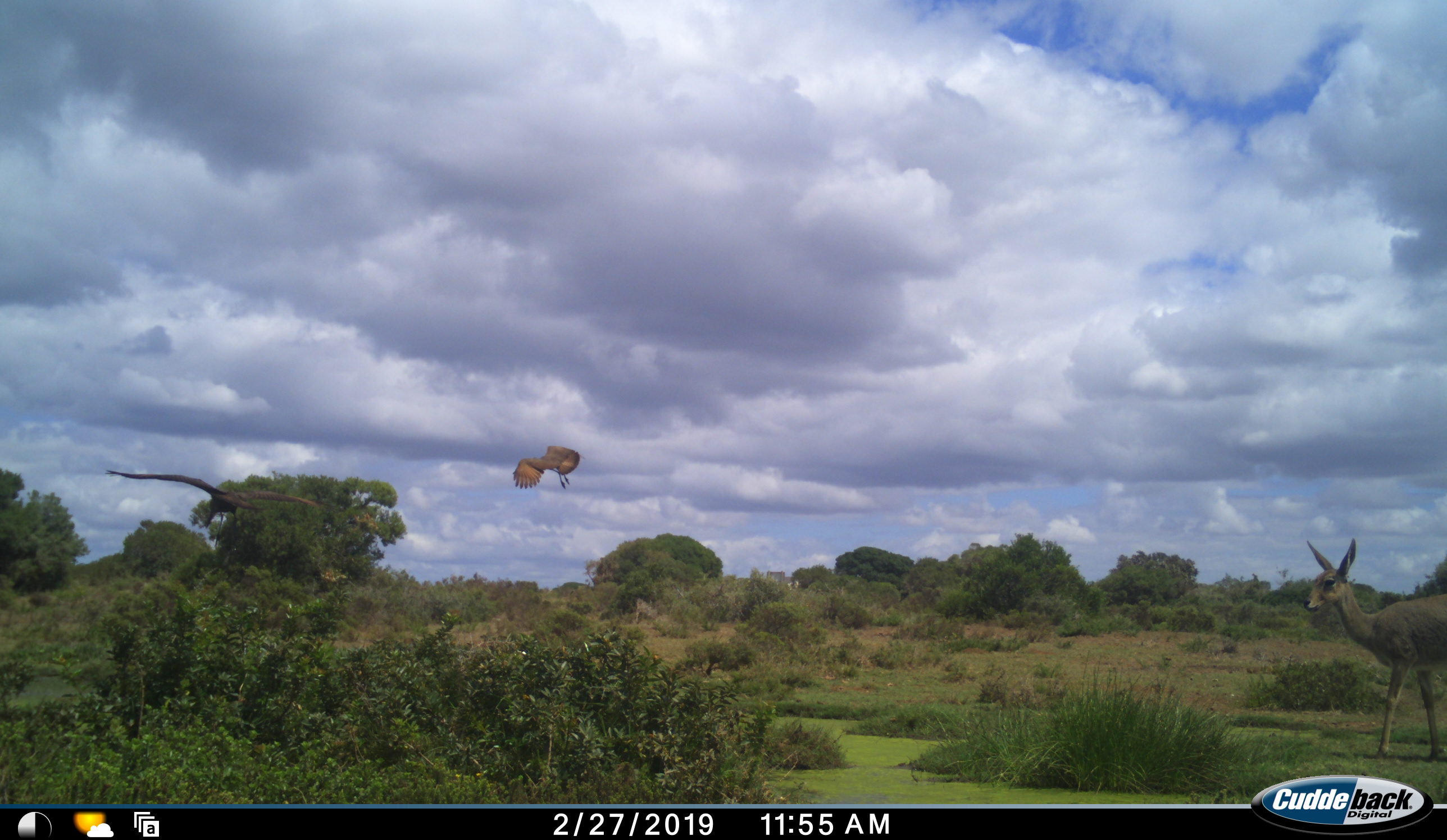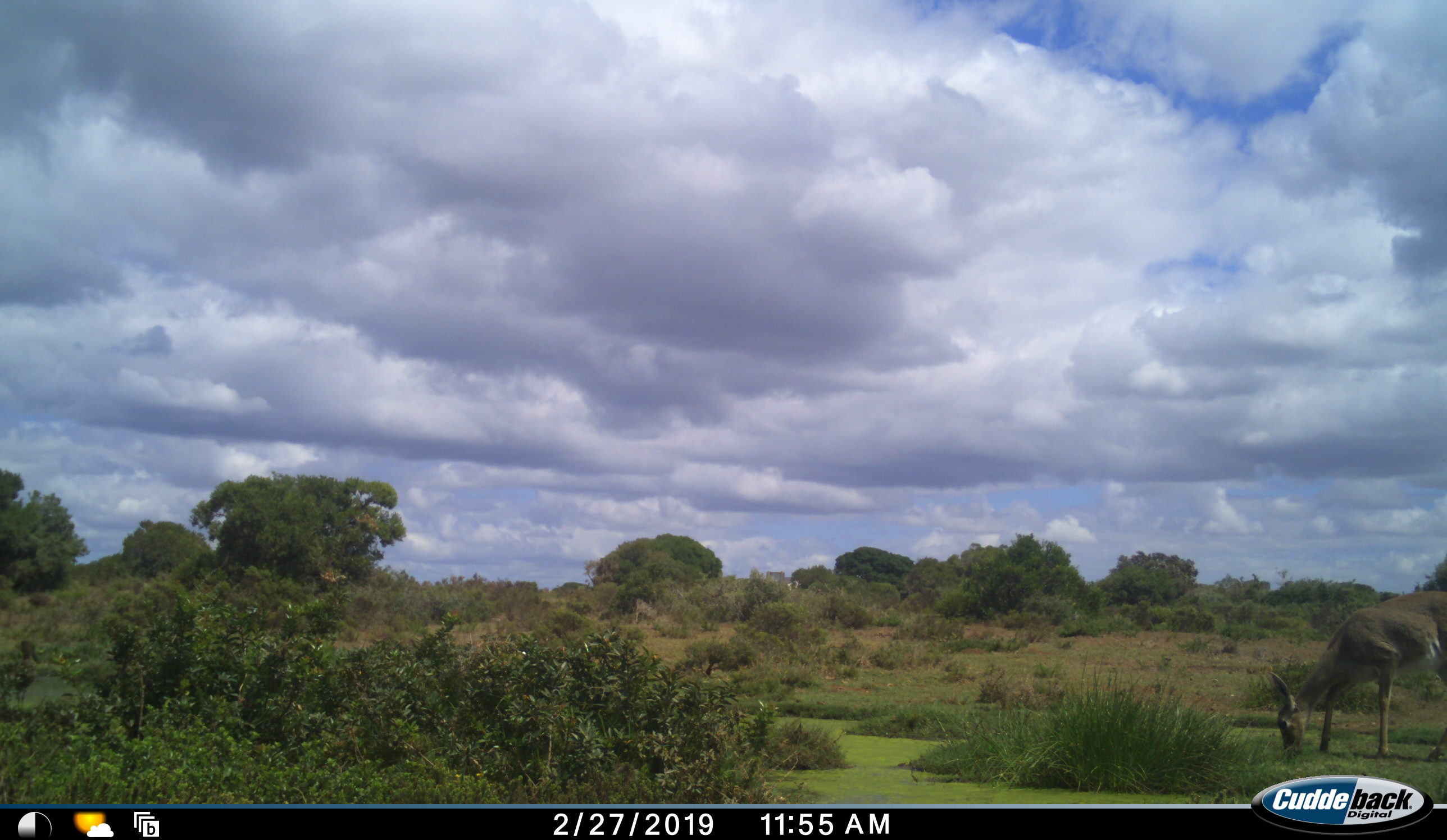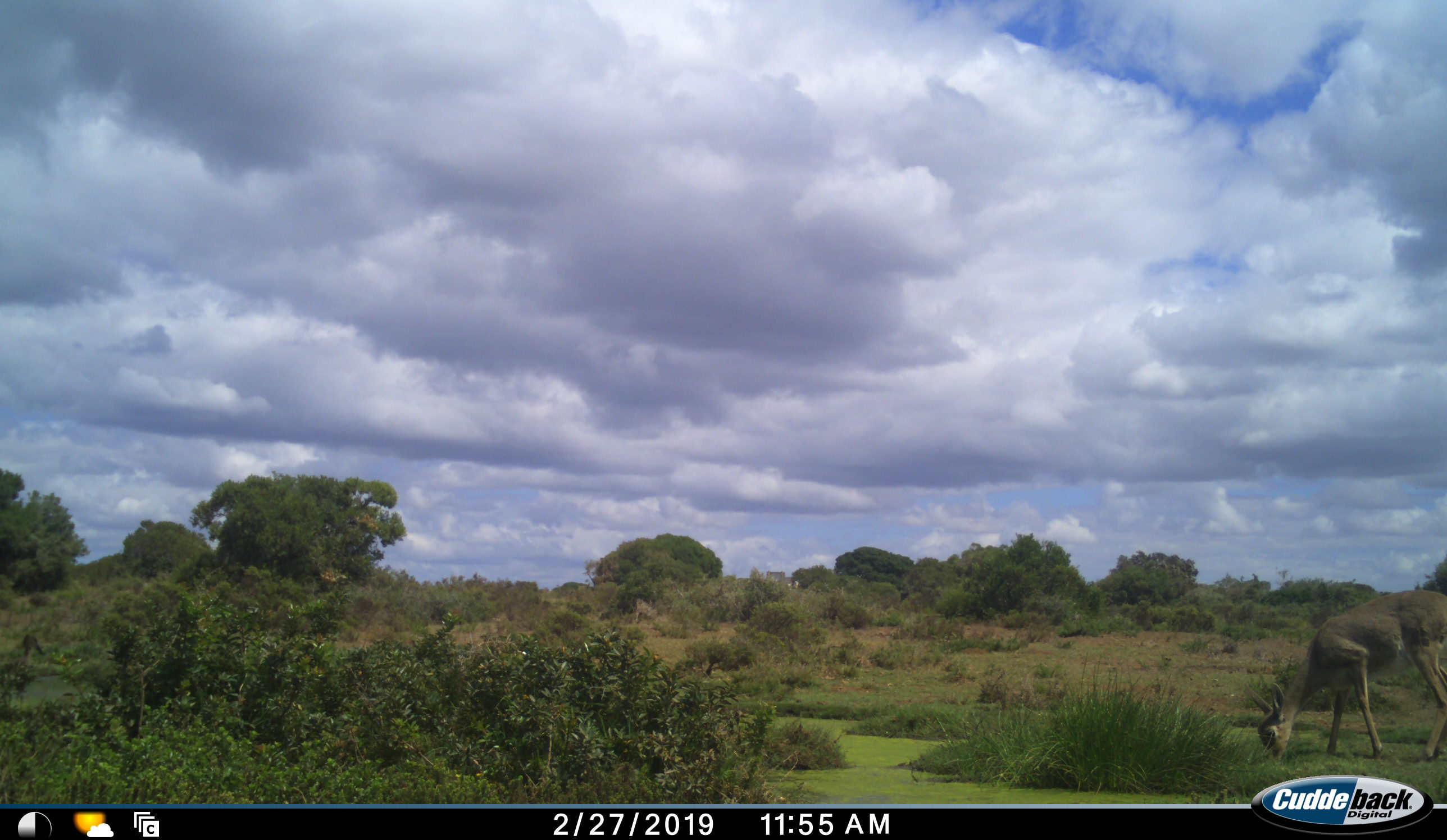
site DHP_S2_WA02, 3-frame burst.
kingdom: Animalia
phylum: Chordata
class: Mammalia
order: Artiodactyla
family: Bovidae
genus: Pelea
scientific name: Pelea capreolus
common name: grey rhebok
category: rhebokgrey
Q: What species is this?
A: Rhebokgrey (grey rhebok) (Pelea capreolus).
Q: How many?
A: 1.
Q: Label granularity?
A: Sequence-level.